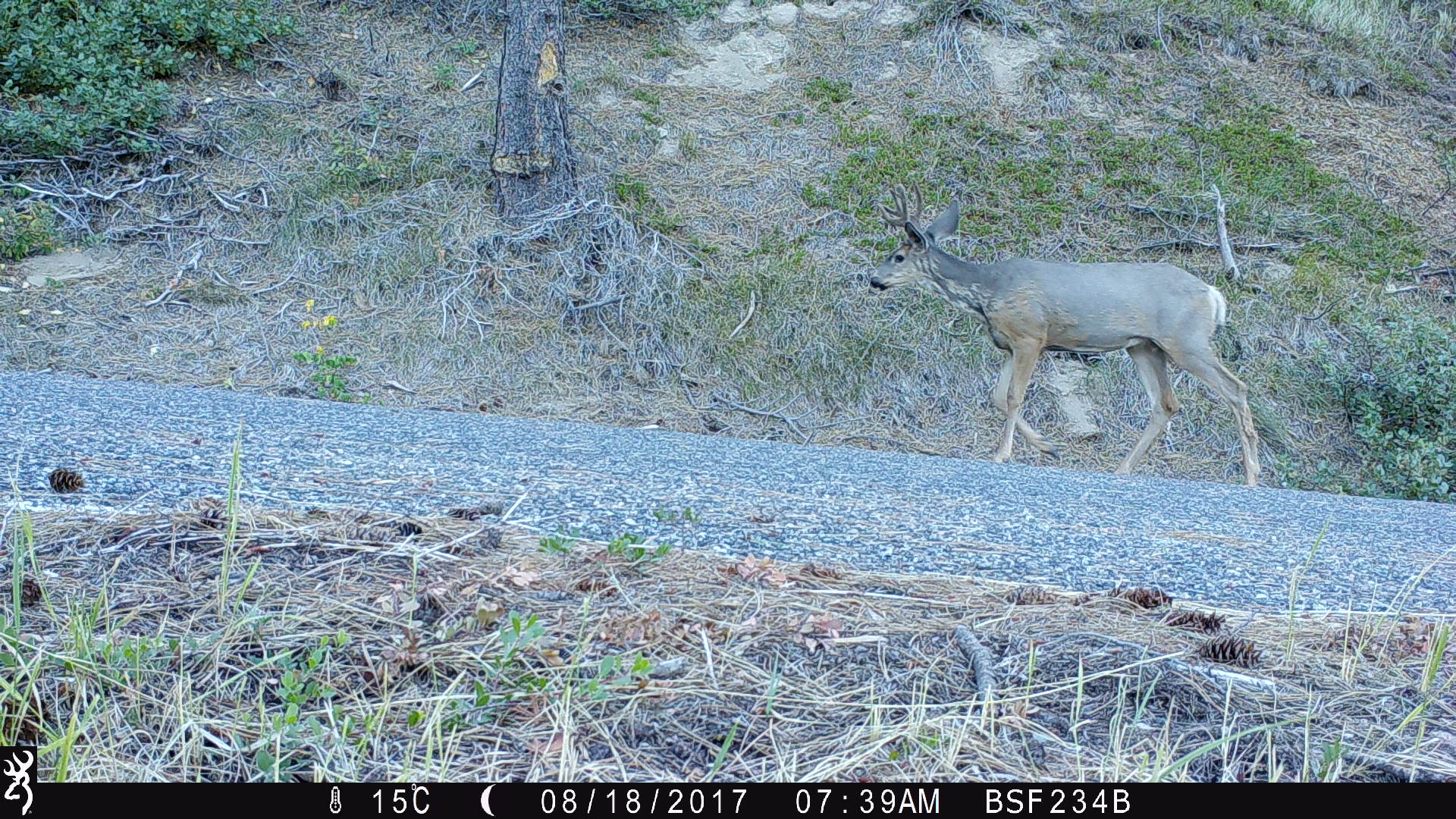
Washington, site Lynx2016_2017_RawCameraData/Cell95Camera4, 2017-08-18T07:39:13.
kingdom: Animalia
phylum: Chordata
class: Mammalia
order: Artiodactyla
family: Cervidae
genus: Odocoileus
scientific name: Odocoileus hemionus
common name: mule deer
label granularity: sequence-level